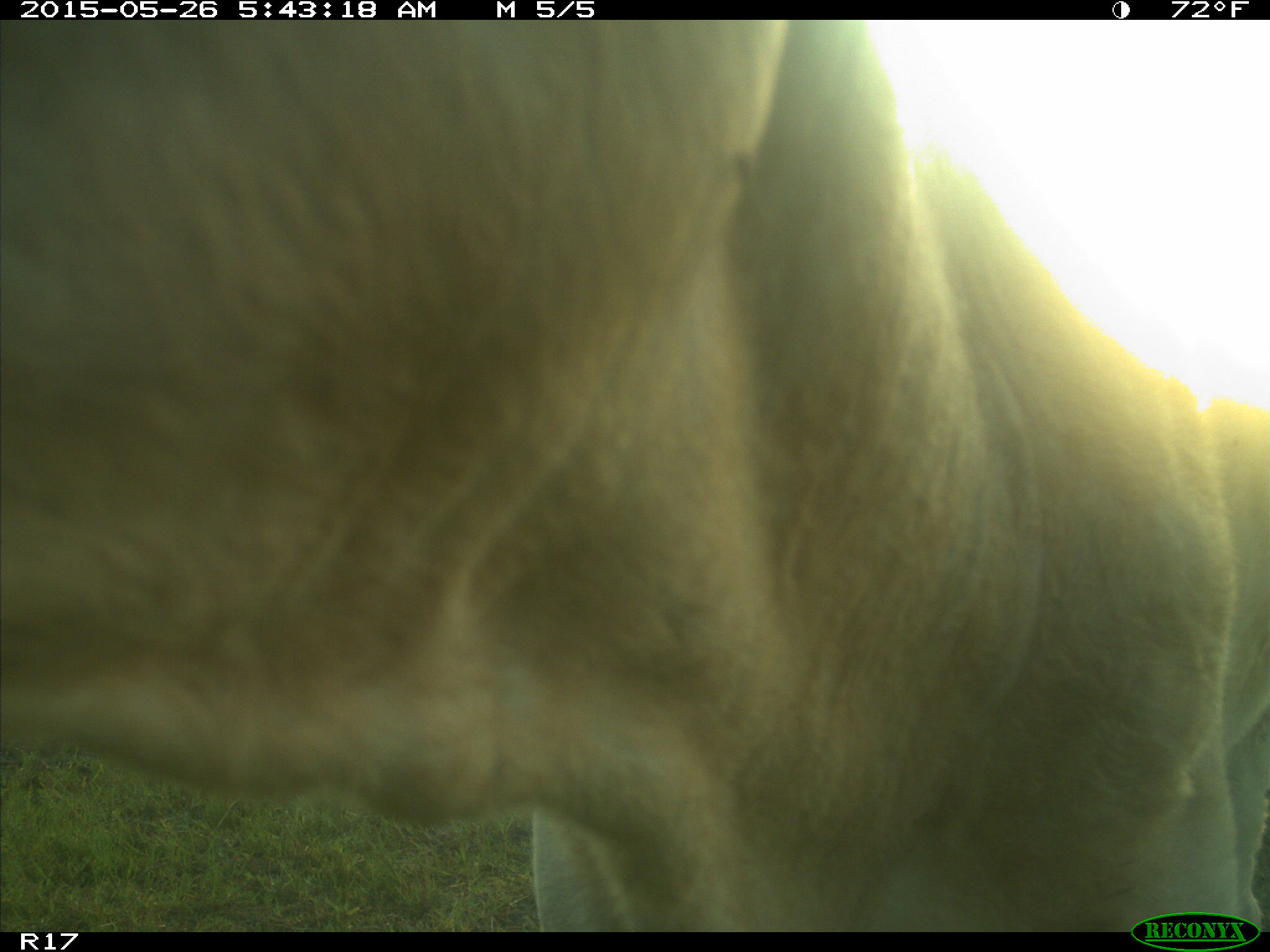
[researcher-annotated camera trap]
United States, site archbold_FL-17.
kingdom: Animalia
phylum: Chordata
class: Mammalia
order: Artiodactyla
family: Bovidae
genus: Bos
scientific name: Bos taurus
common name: domestic cow